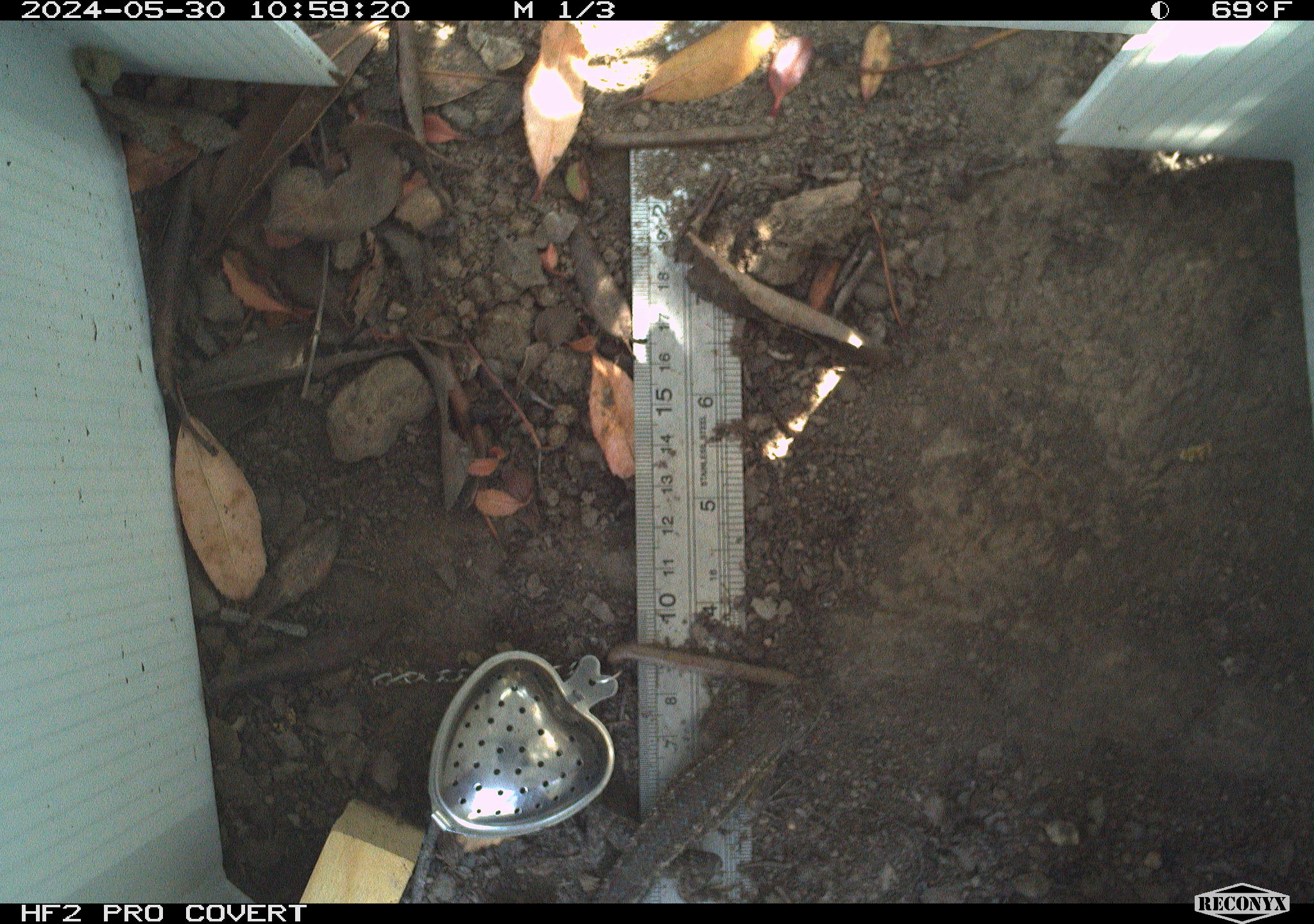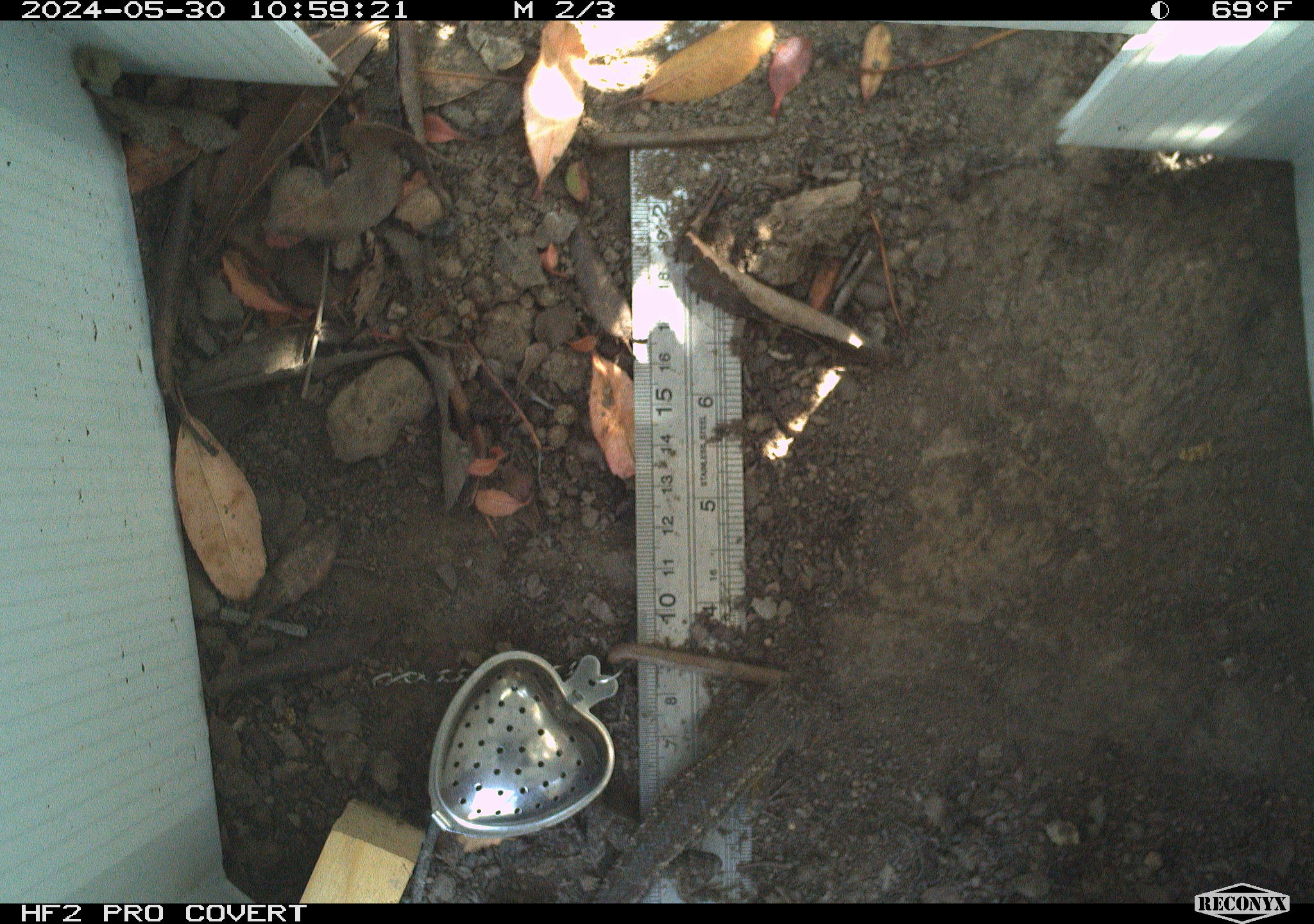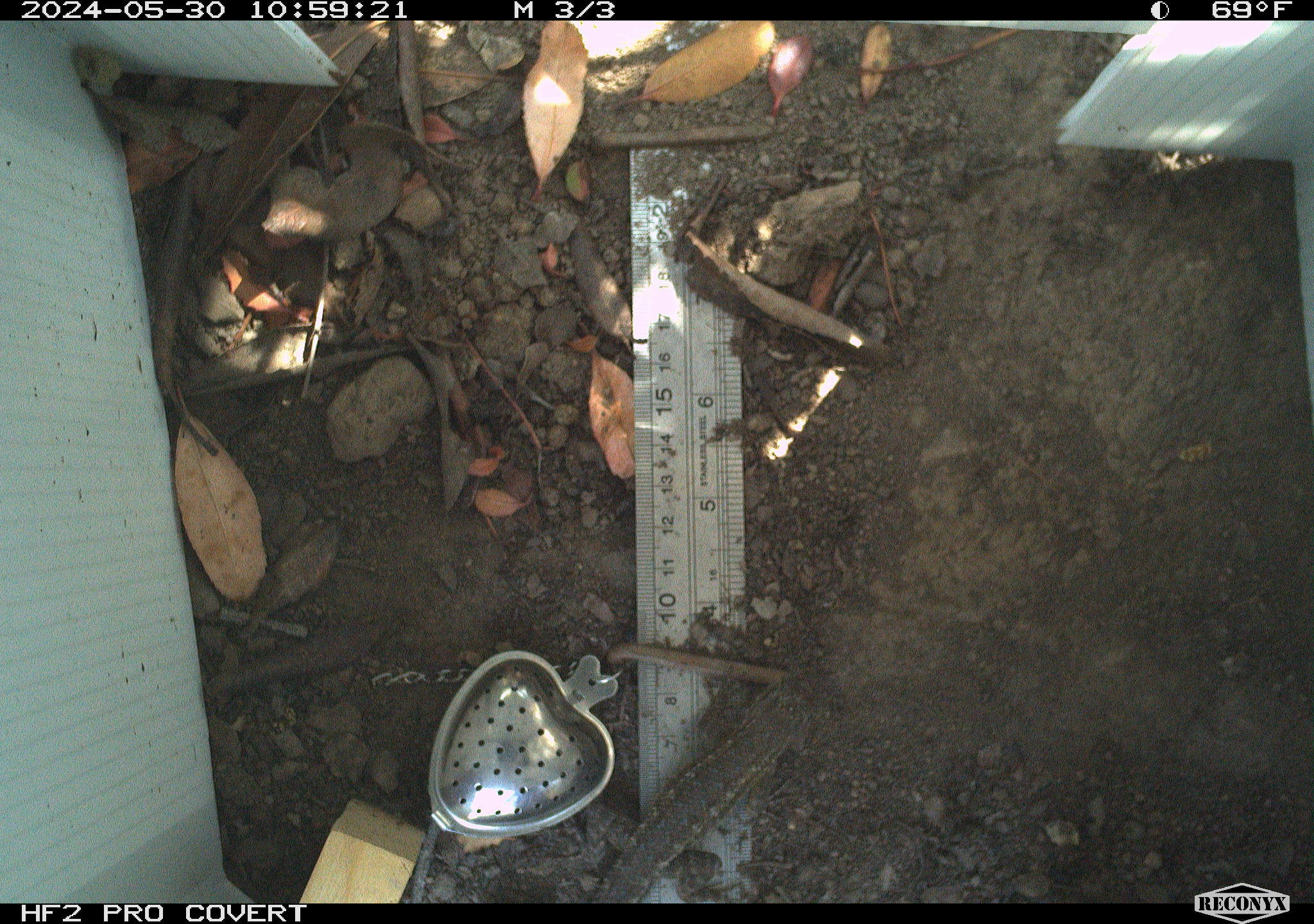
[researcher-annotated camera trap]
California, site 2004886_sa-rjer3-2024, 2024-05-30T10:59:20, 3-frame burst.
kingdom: Animalia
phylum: Chordata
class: Reptilia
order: Squamata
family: Phrynosomatidae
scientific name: Phrynosomatidae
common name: phrynosomatid lizards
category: phrynosomatidae family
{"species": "phrynosomatidae family (phrynosomatid lizards) (Phrynosomatidae)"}